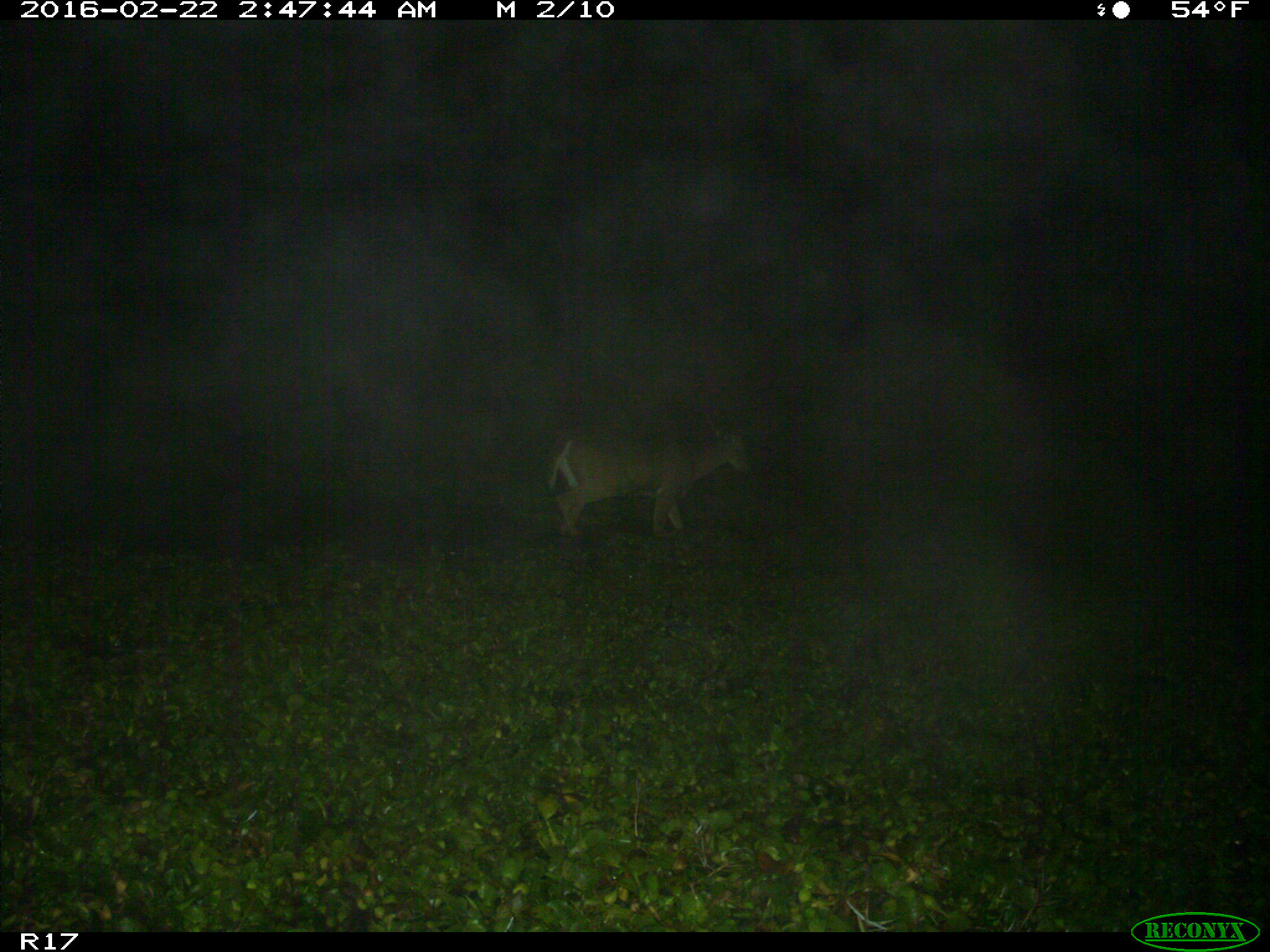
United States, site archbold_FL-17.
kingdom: Animalia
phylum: Chordata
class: Mammalia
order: Artiodactyla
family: Cervidae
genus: Odocoileus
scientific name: Odocoileus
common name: deer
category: unidentified deer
Unidentified deer (deer) (Odocoileus).